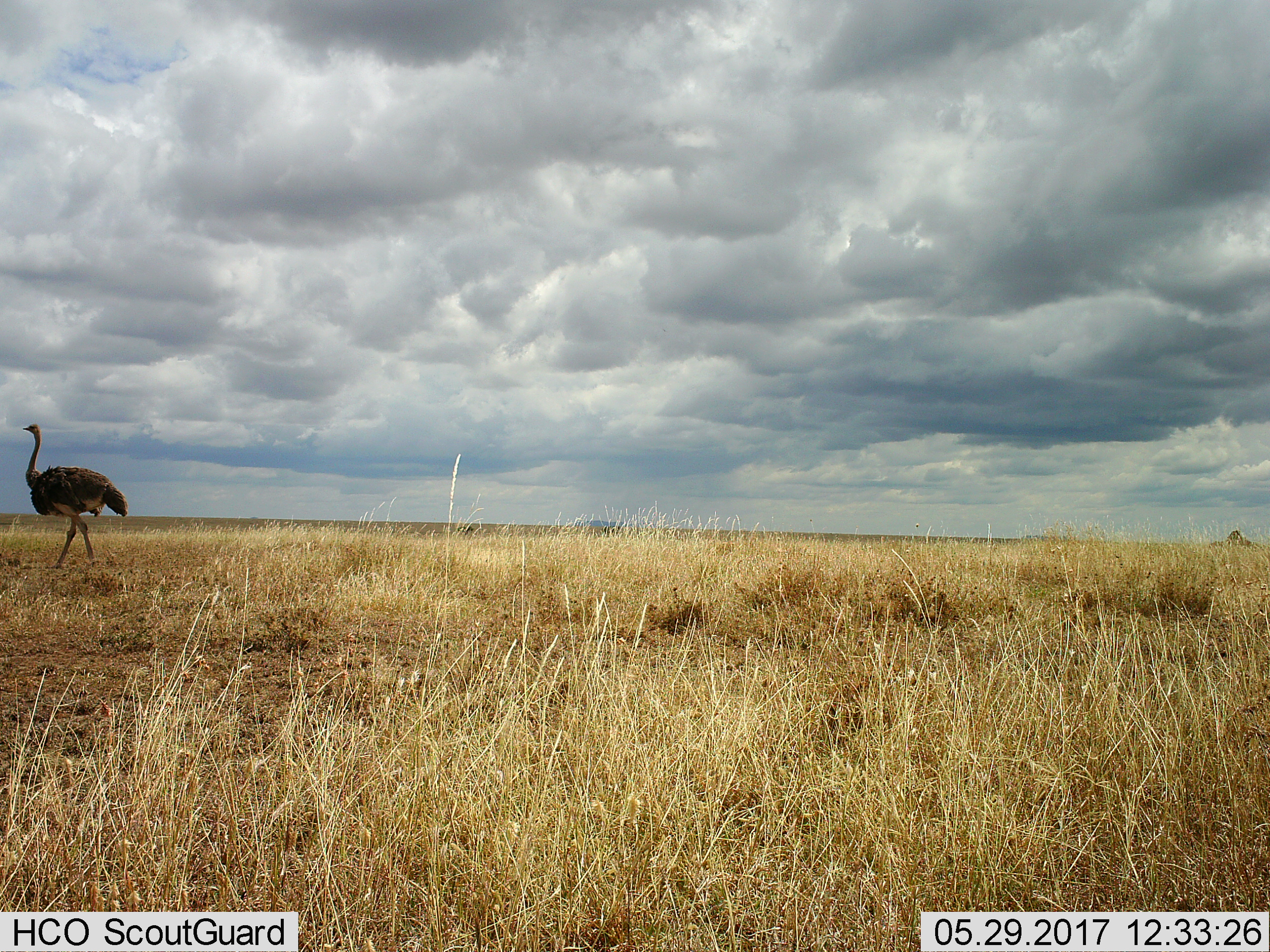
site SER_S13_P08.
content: unidentified animal